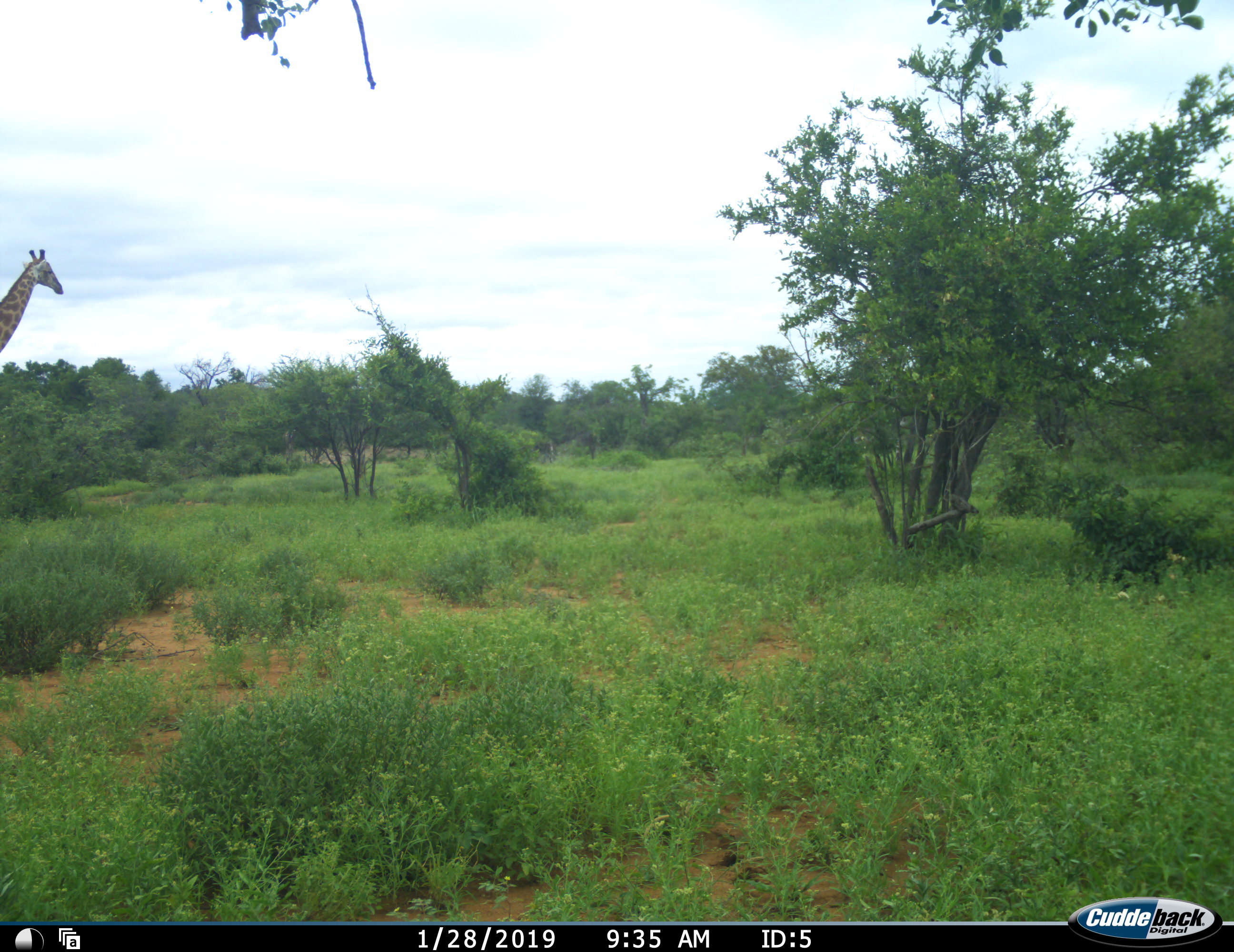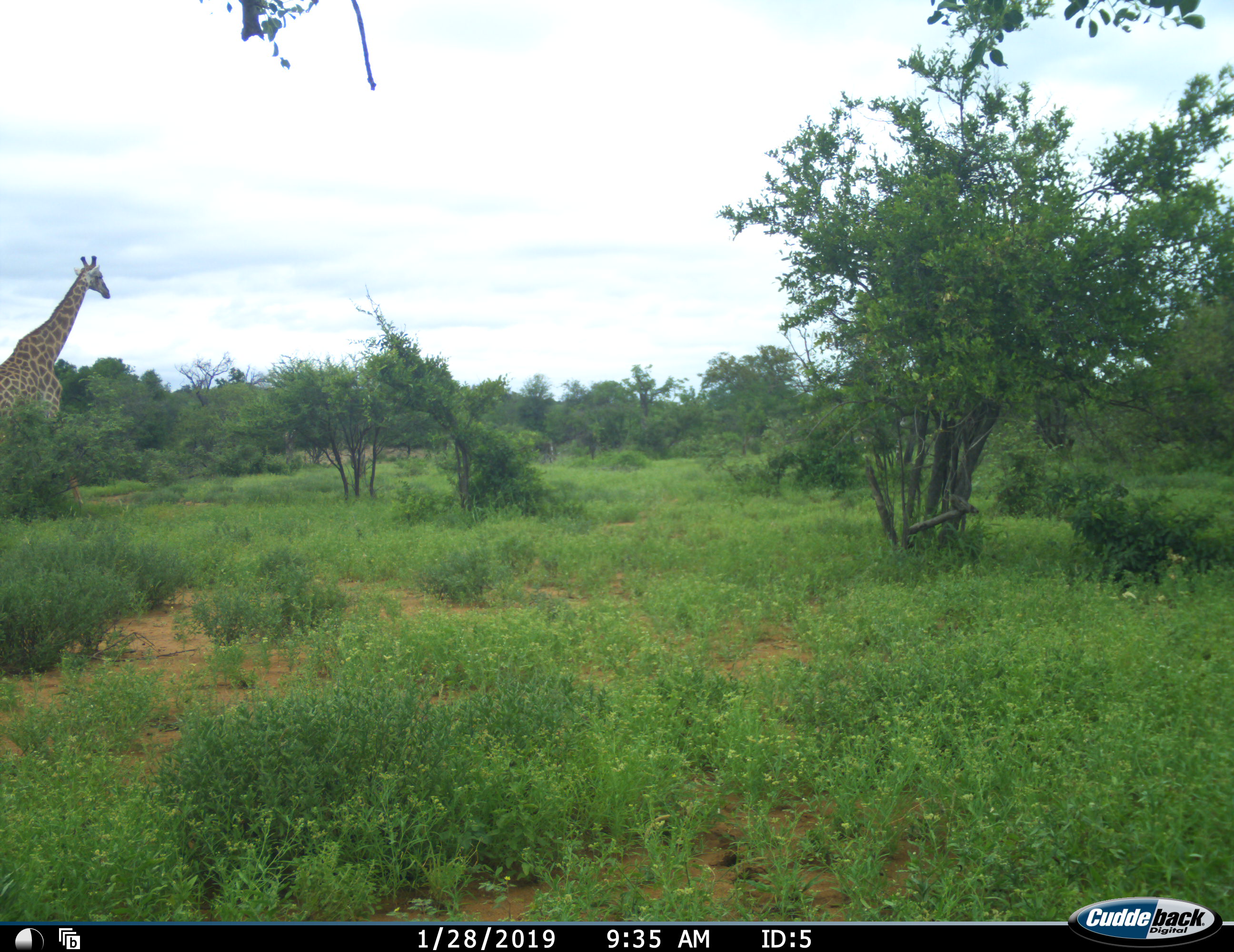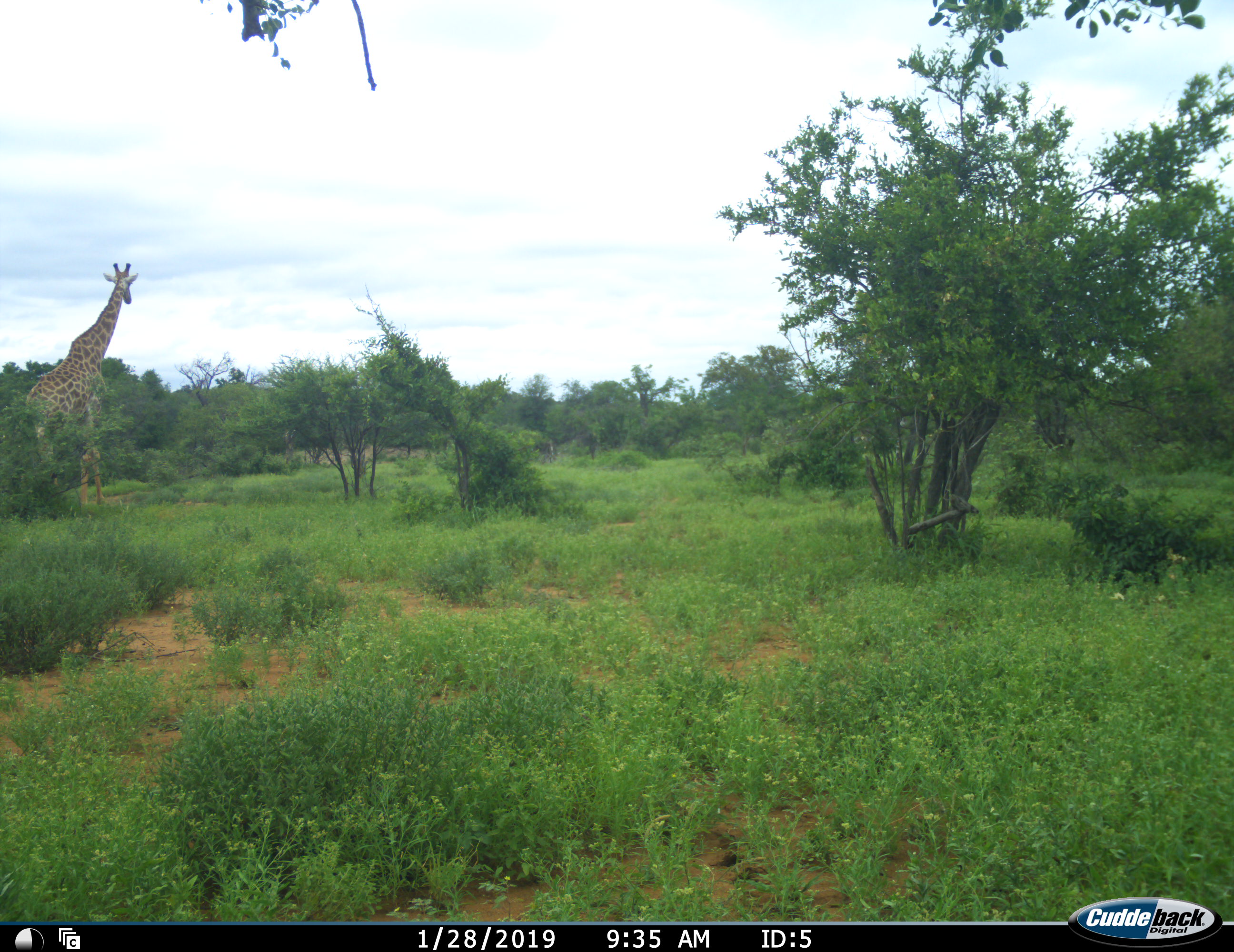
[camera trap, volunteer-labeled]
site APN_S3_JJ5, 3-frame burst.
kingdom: Animalia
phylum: Chordata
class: Mammalia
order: Artiodactyla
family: Giraffidae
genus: Giraffa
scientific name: Giraffa camelopardalis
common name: giraffe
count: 1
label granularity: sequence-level